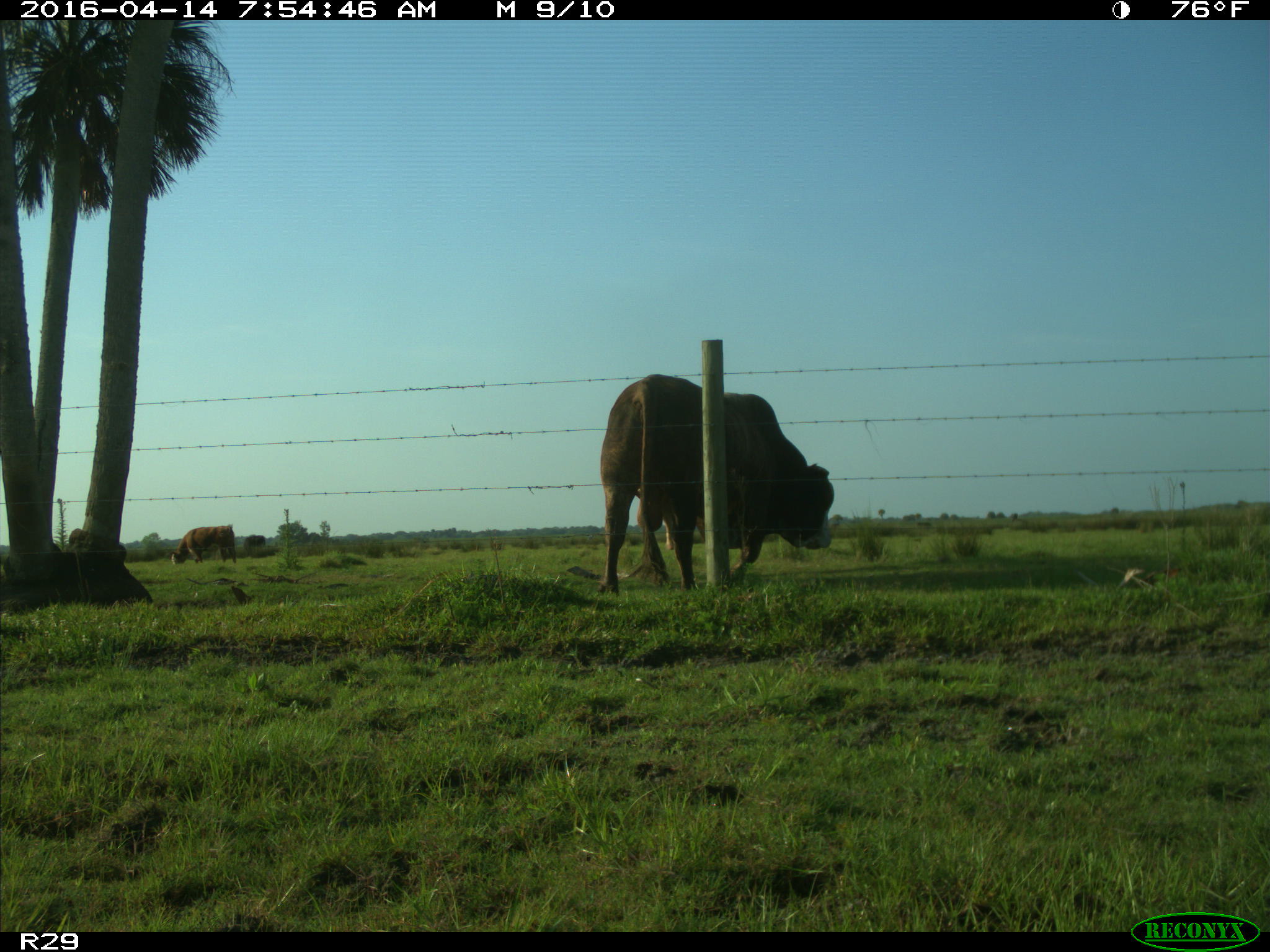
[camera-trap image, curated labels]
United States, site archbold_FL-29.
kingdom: Animalia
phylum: Chordata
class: Mammalia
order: Artiodactyla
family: Bovidae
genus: Bos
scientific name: Bos taurus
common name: domestic cow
Bos taurus (domestic cow).